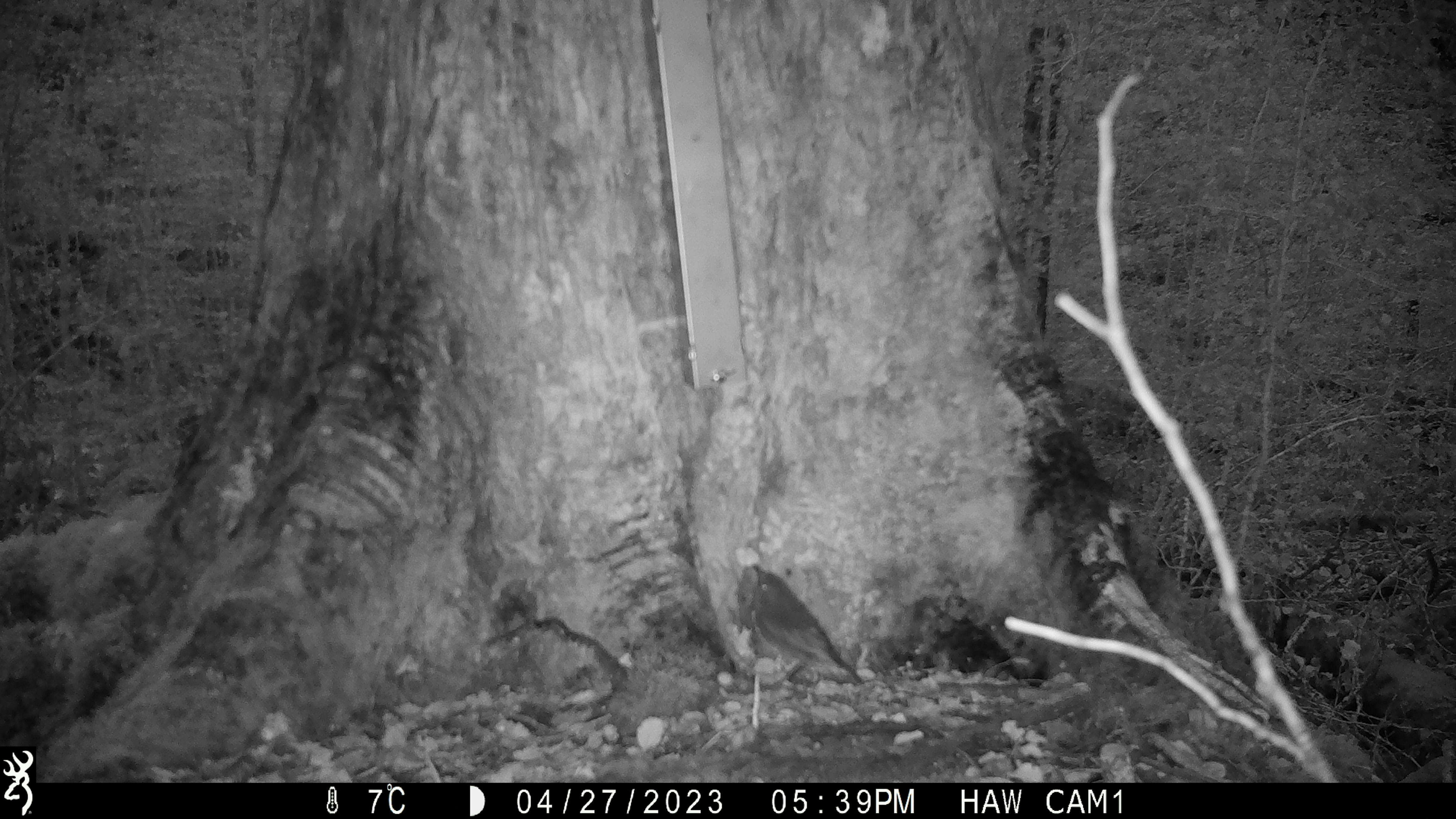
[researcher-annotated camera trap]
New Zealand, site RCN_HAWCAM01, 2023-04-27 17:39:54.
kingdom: Animalia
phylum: Chordata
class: Aves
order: Passeriformes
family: Petroicidae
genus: Petroica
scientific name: Petroica australis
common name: new zealand robin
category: robin